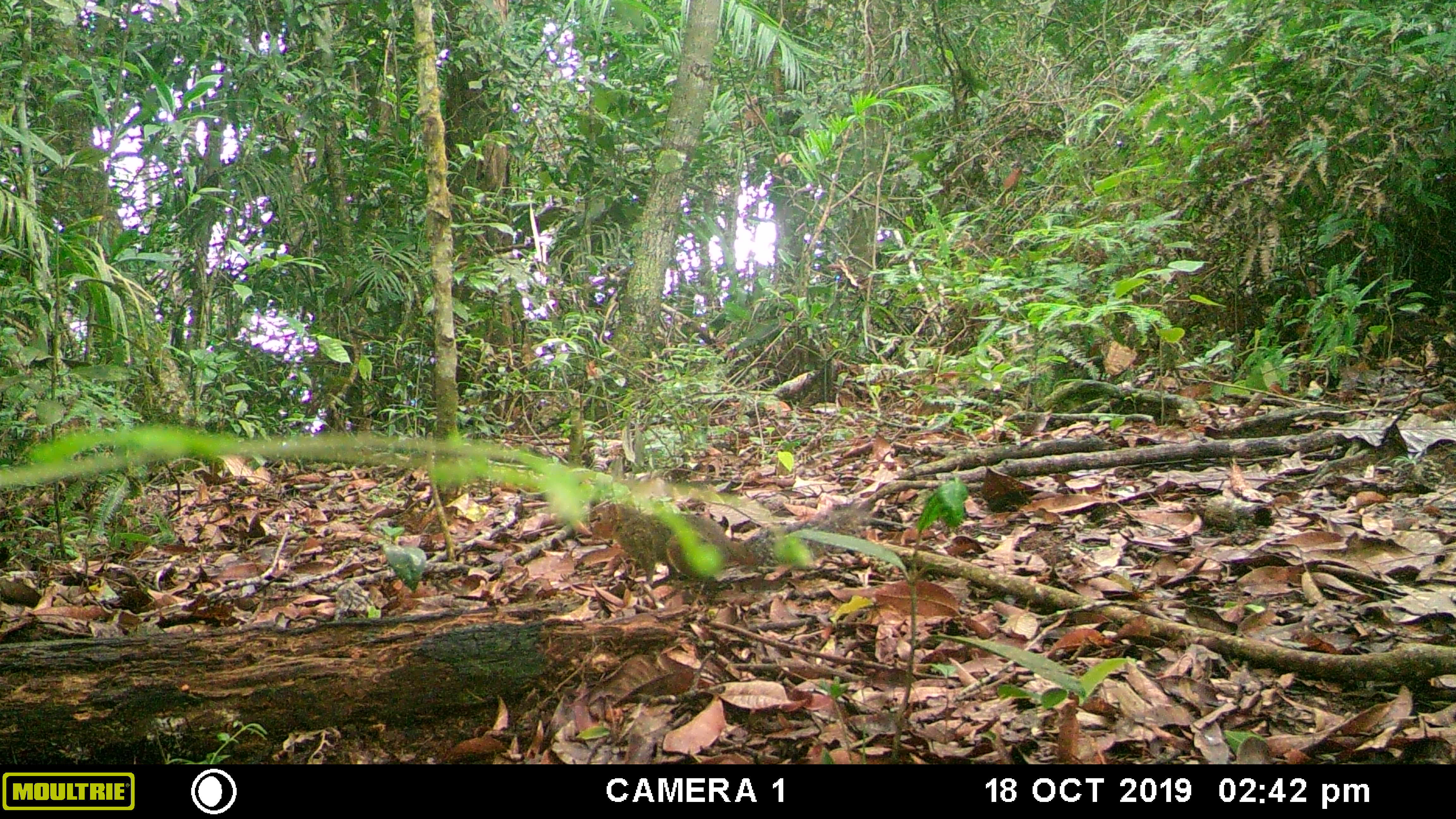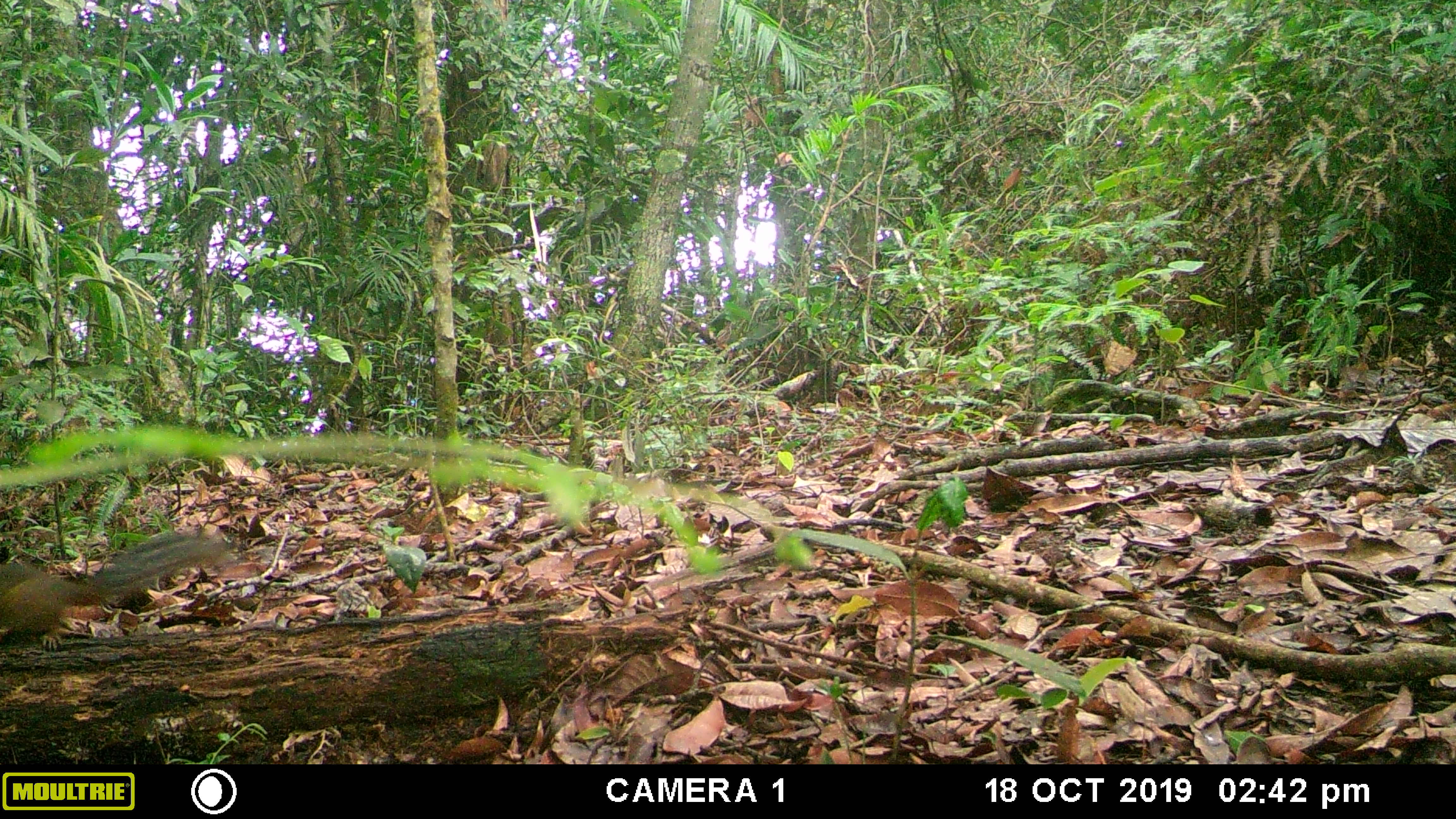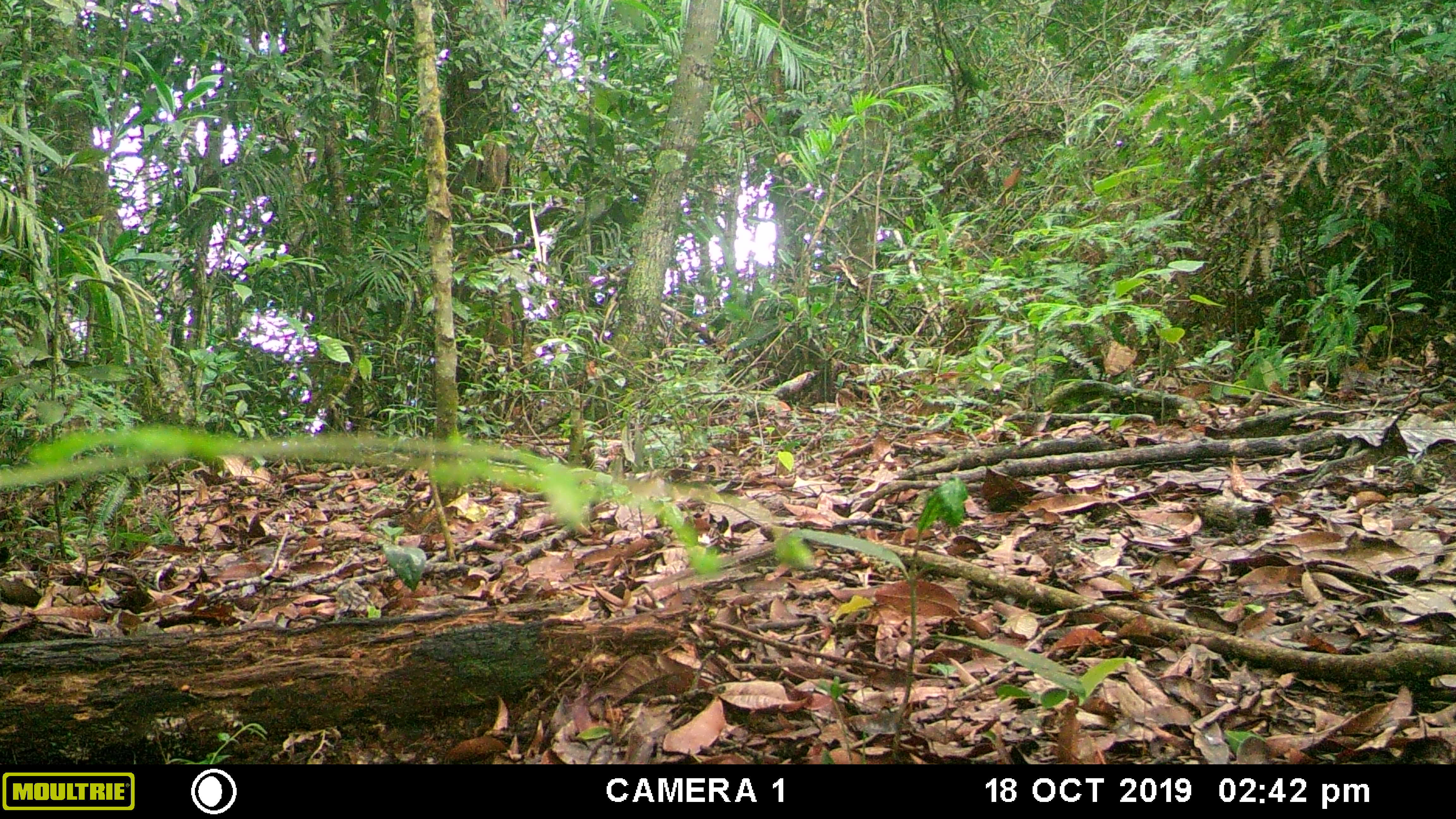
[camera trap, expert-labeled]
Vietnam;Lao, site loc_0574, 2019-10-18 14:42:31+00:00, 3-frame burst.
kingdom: Animalia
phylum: Chordata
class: Mammalia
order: Rodentia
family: Sciuridae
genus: Dremomys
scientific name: Dremomys rufigenis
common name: red-cheeked squirrel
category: red cheeked squirrel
Red cheeked squirrel (red-cheeked squirrel) (Dremomys rufigenis). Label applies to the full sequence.